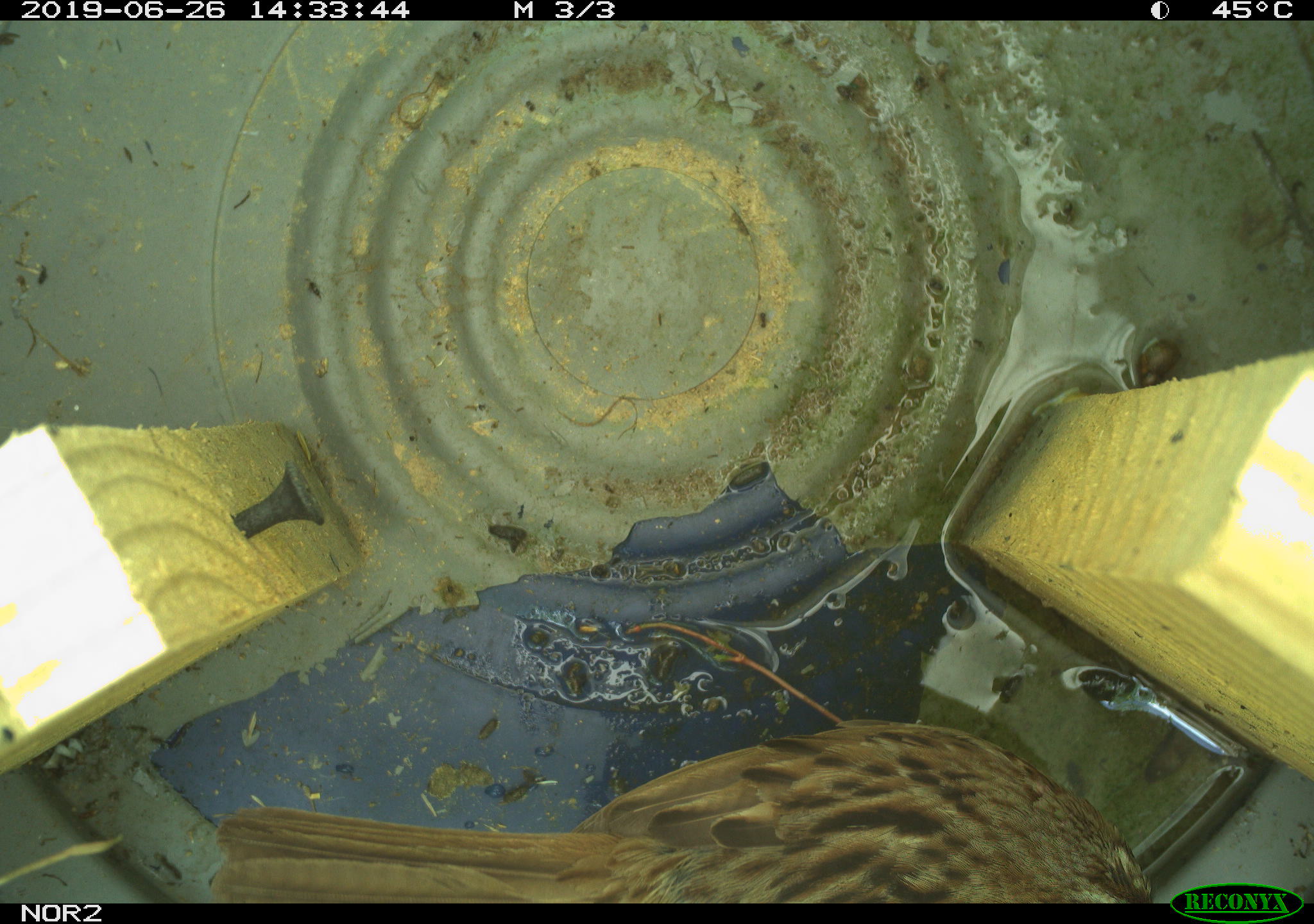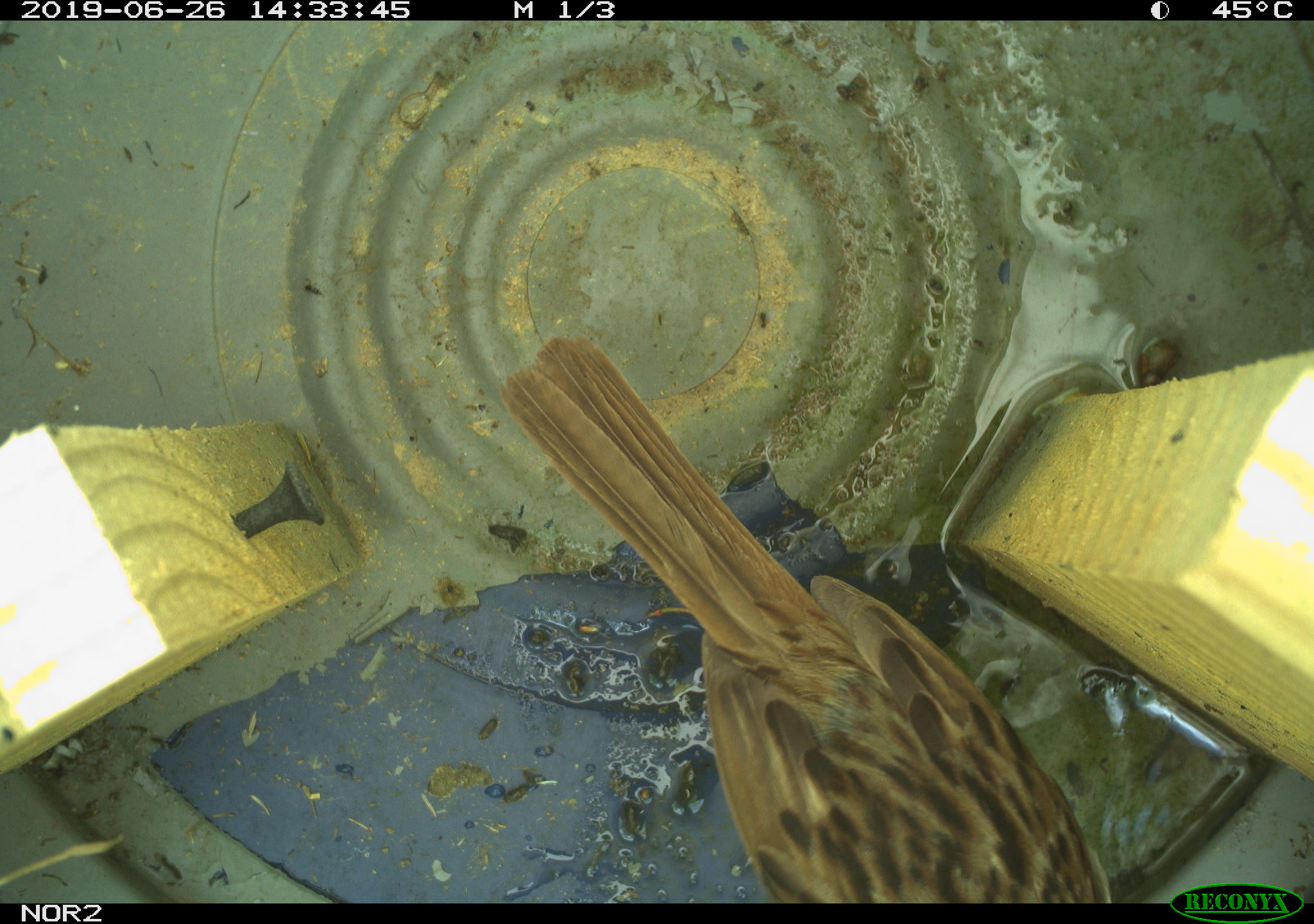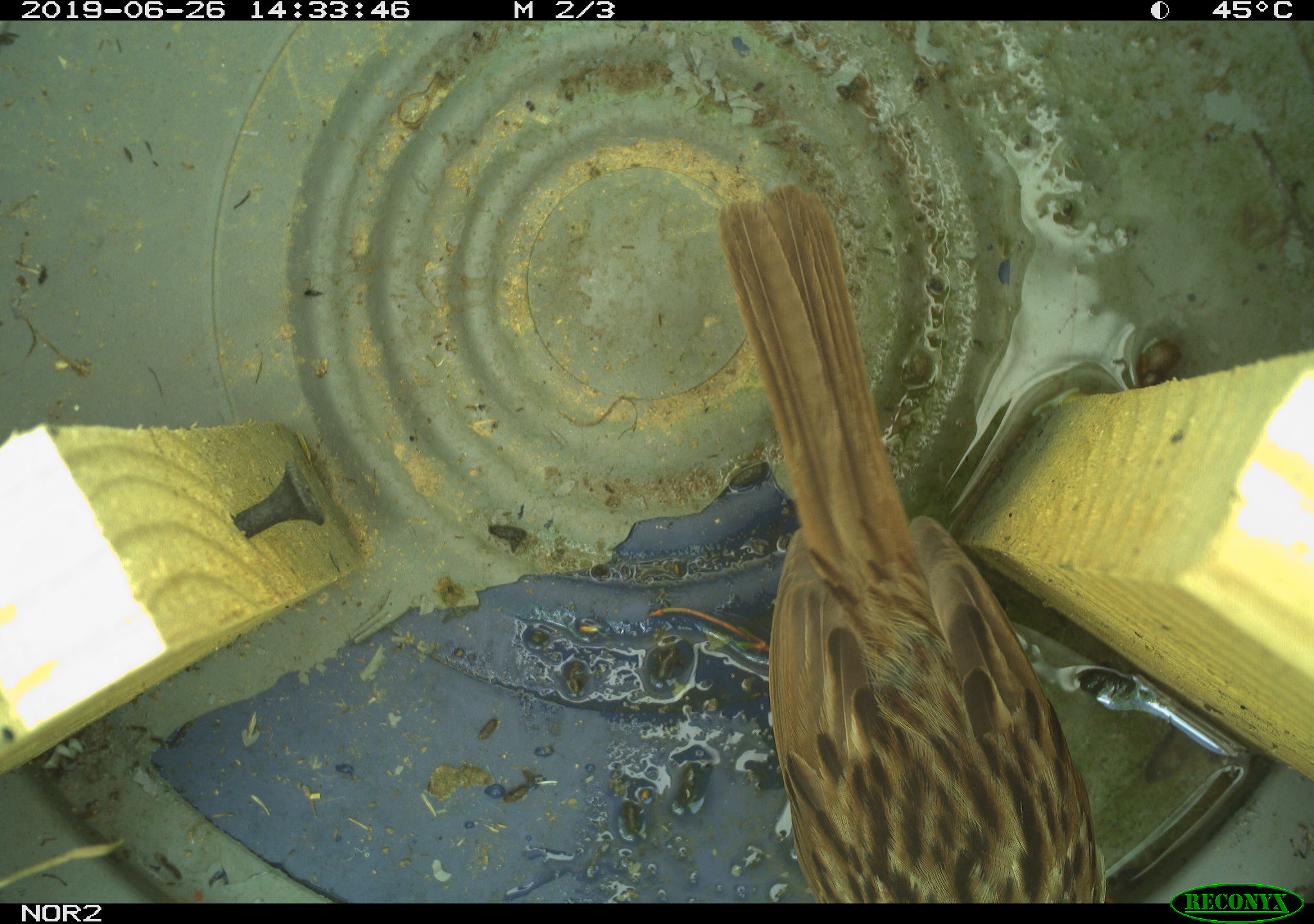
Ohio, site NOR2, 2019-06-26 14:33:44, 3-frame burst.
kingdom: Animalia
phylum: Chordata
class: Aves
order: Passeriformes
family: Passerellidae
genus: Melospiza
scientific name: Melospiza melodia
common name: song sparrow